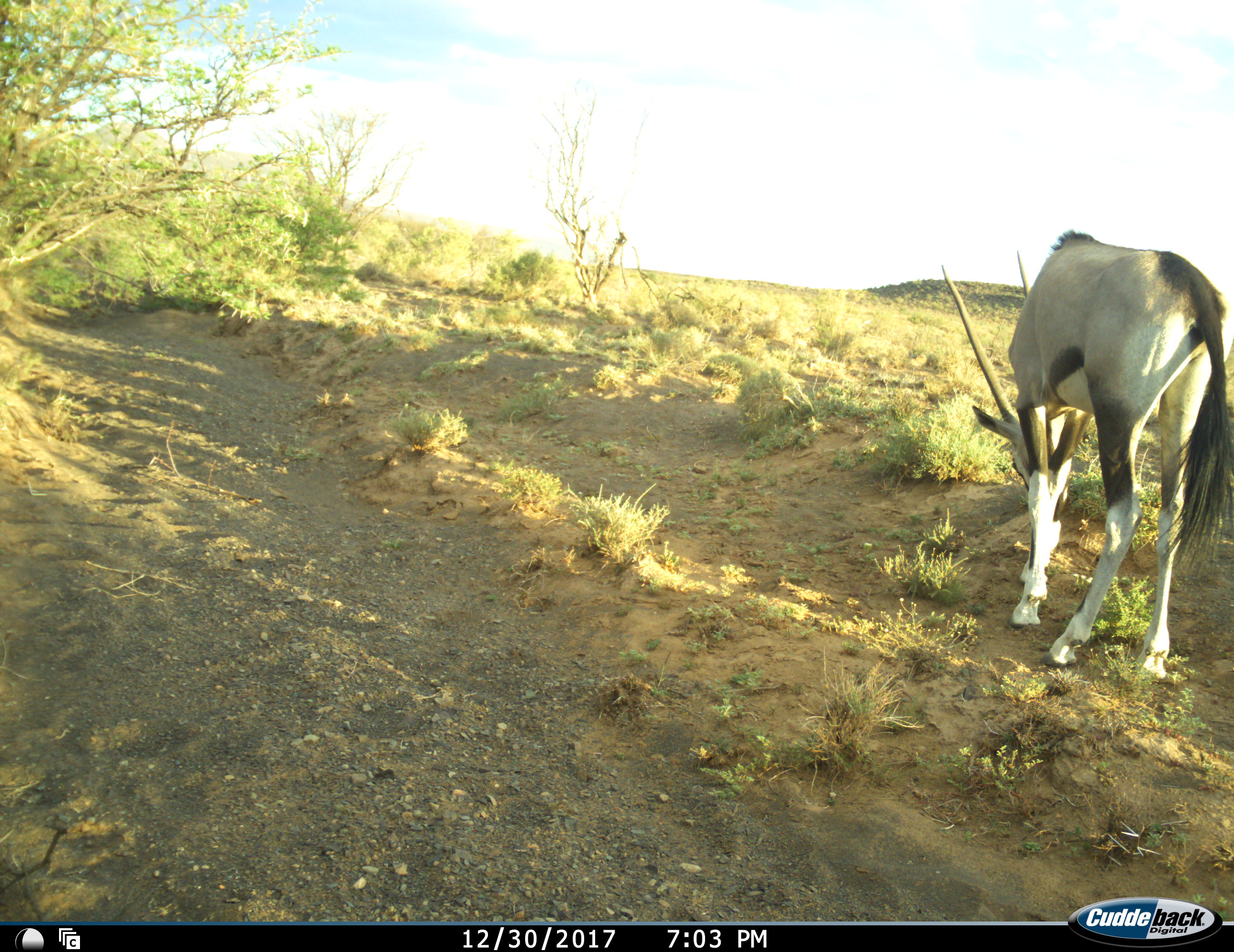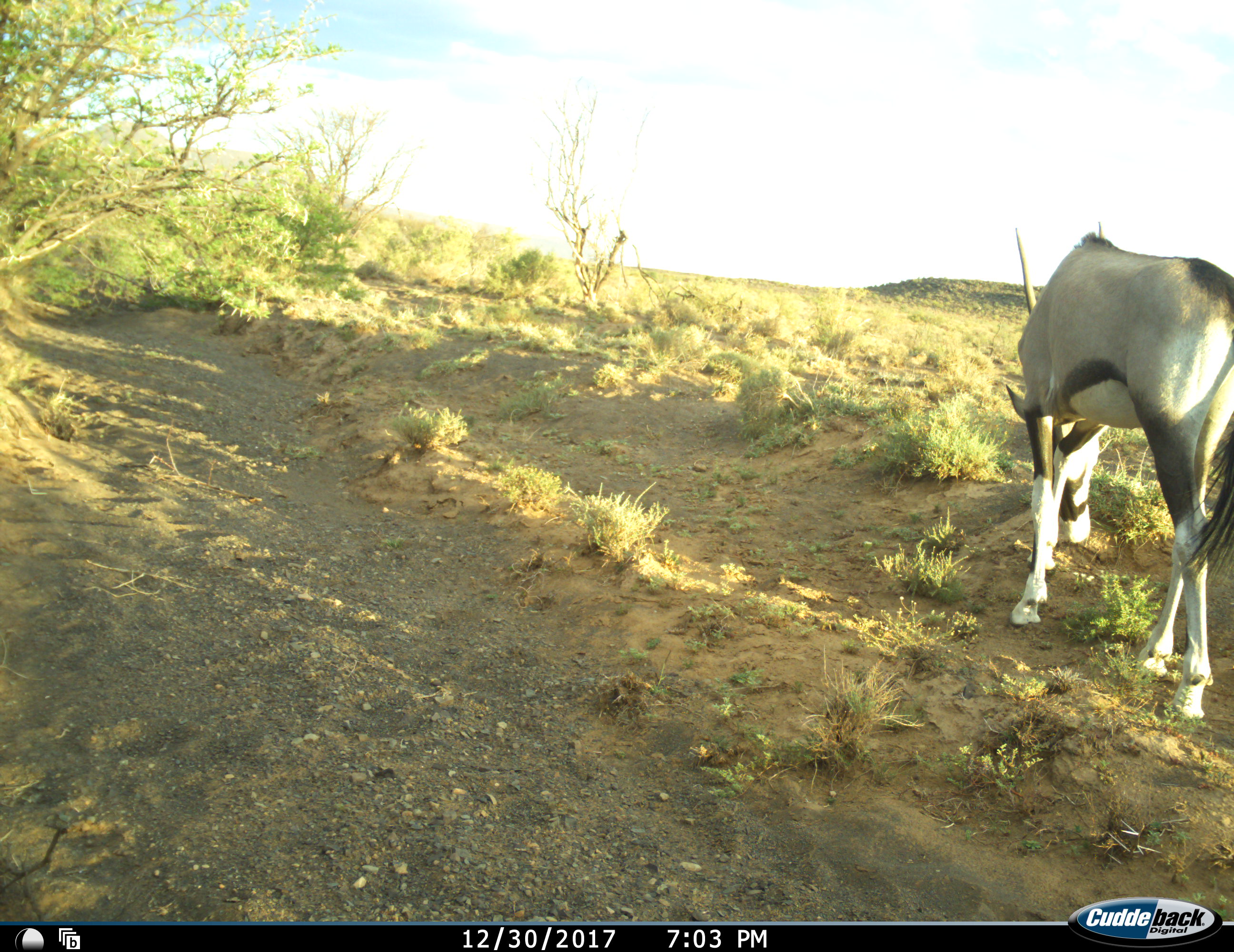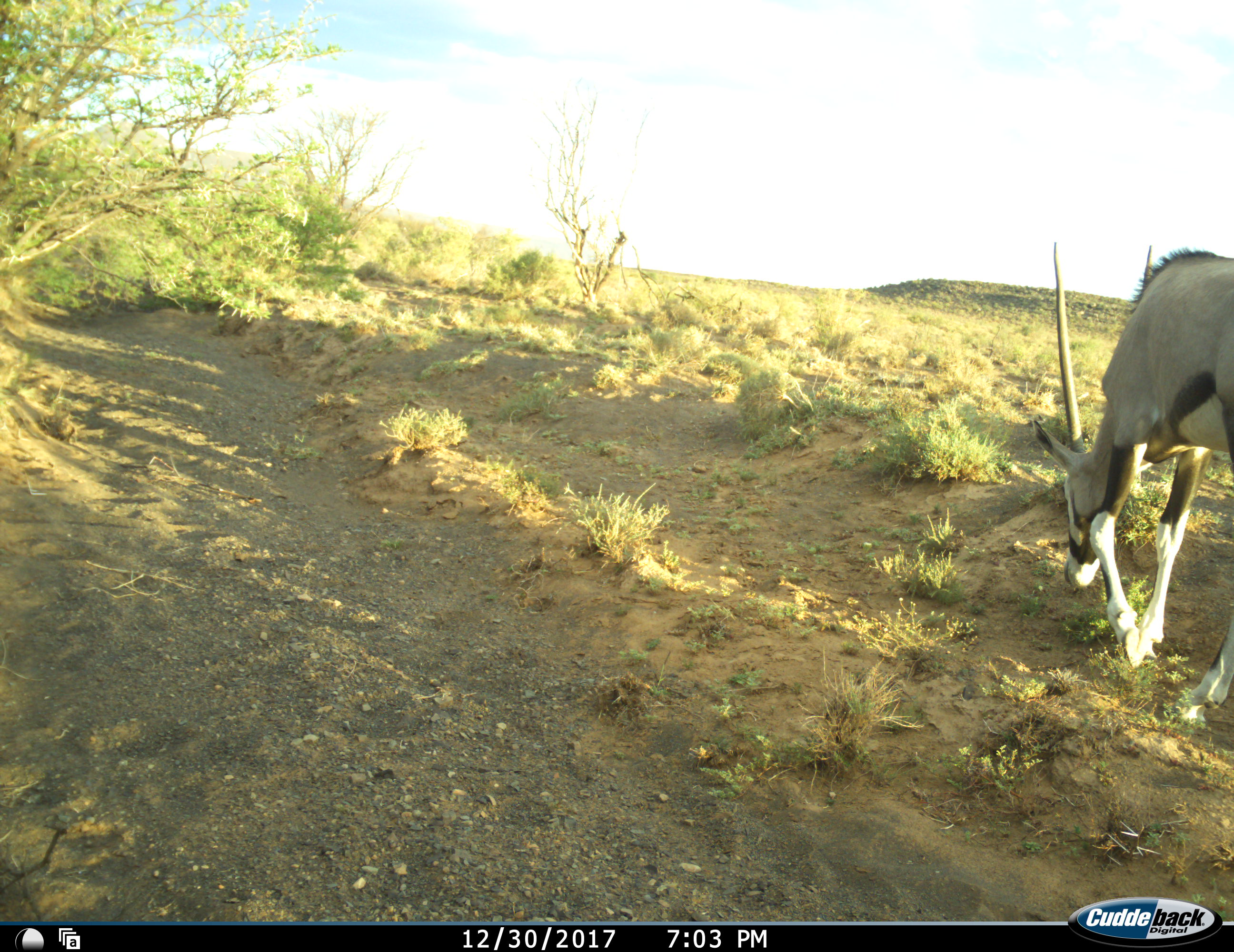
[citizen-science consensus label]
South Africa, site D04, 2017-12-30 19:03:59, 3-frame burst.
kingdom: Animalia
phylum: Chordata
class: Mammalia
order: Artiodactyla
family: Bovidae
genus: Oryx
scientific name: Oryx gazella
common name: gemsbok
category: gemsbokoryx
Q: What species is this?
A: Gemsbokoryx (gemsbok) (Oryx gazella).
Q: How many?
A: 1.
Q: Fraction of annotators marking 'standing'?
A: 10%.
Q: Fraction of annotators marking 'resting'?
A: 0%.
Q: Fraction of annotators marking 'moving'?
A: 40%.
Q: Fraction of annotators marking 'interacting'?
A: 0%.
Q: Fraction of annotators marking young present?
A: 0%.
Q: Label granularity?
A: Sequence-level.